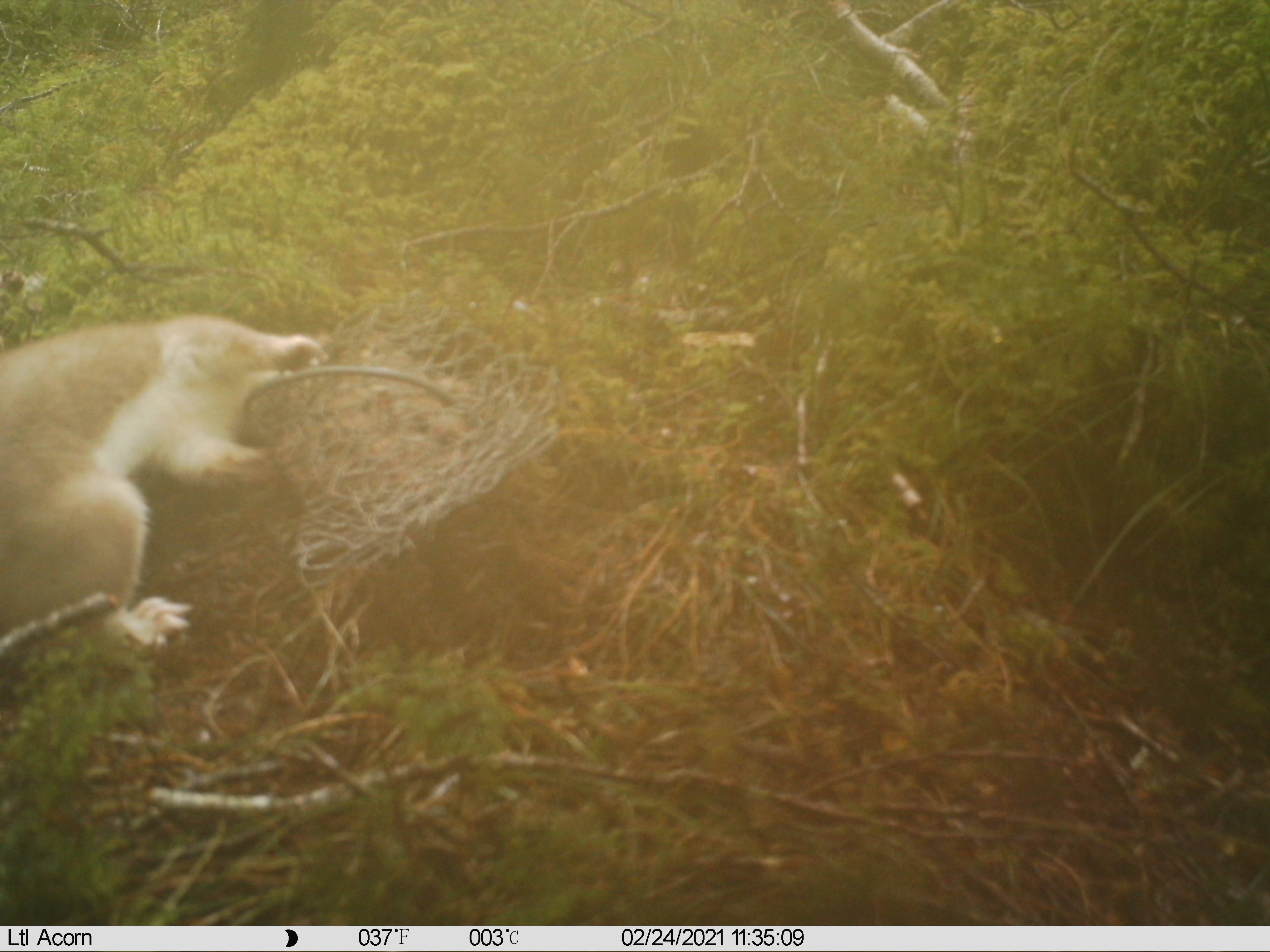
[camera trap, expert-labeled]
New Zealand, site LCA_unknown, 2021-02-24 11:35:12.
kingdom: Animalia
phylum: Chordata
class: Mammalia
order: Carnivora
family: Mustelidae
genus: Mustela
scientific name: Mustela erminea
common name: stoat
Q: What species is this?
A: Stoat (Mustela erminea).